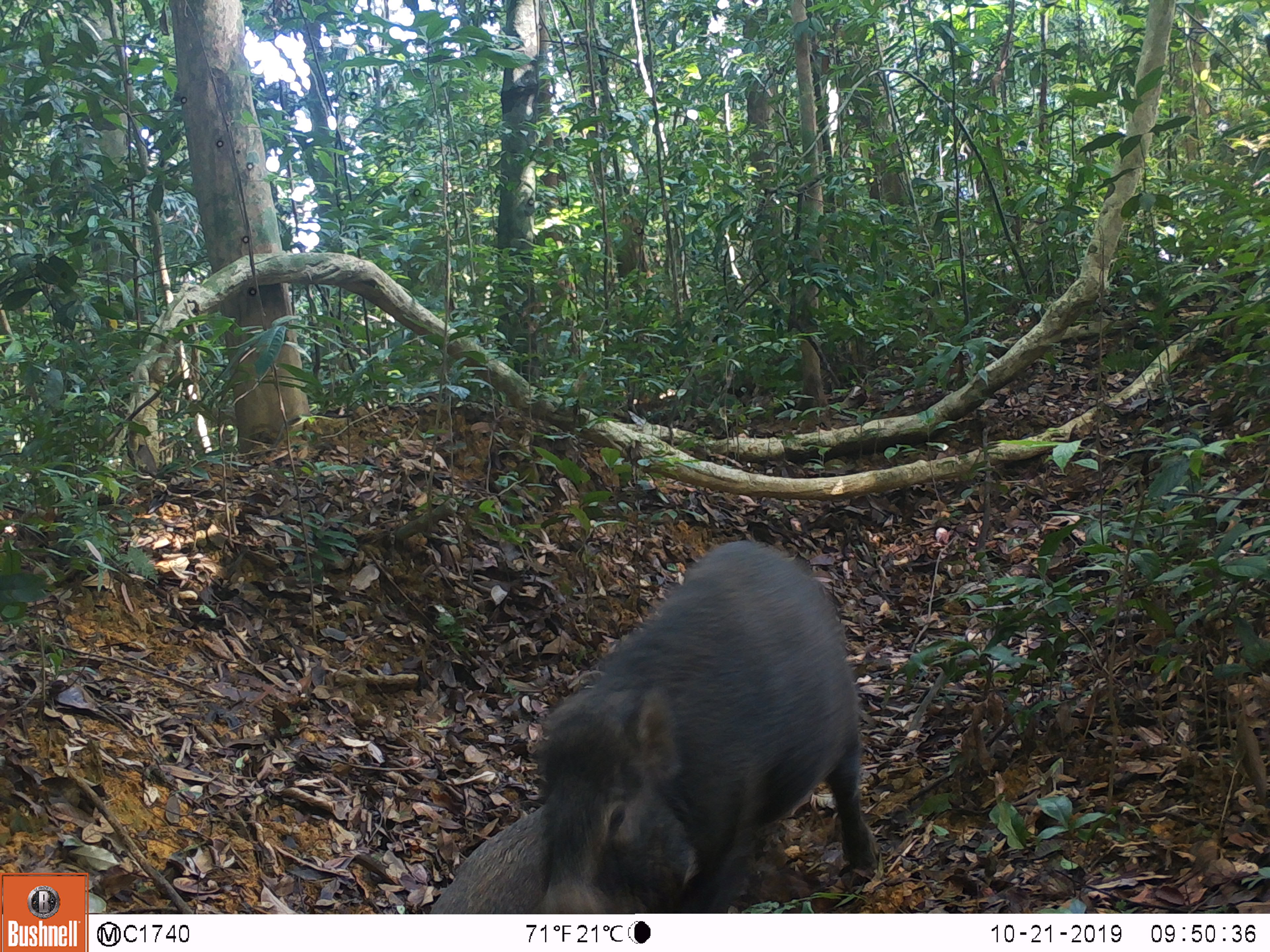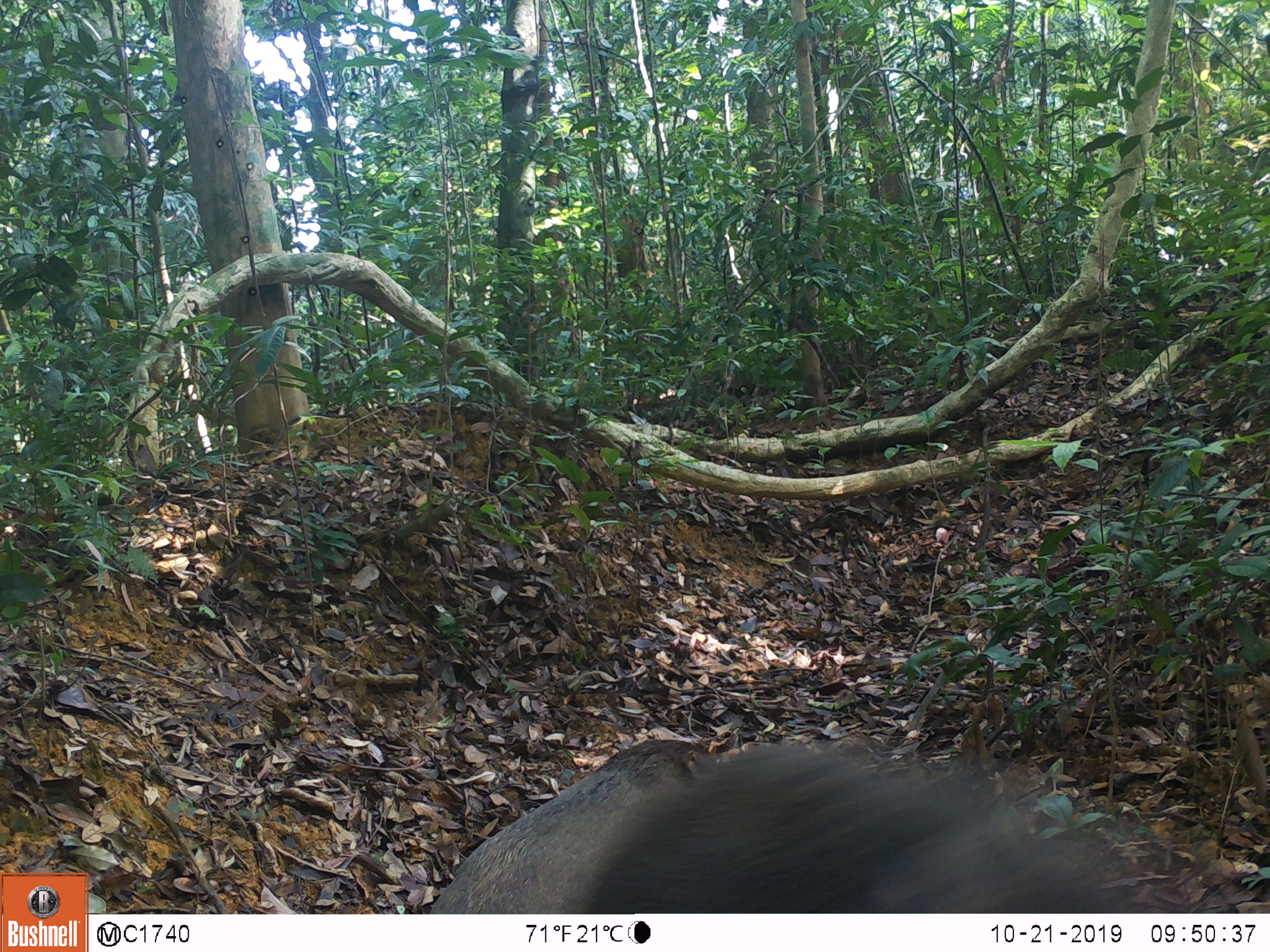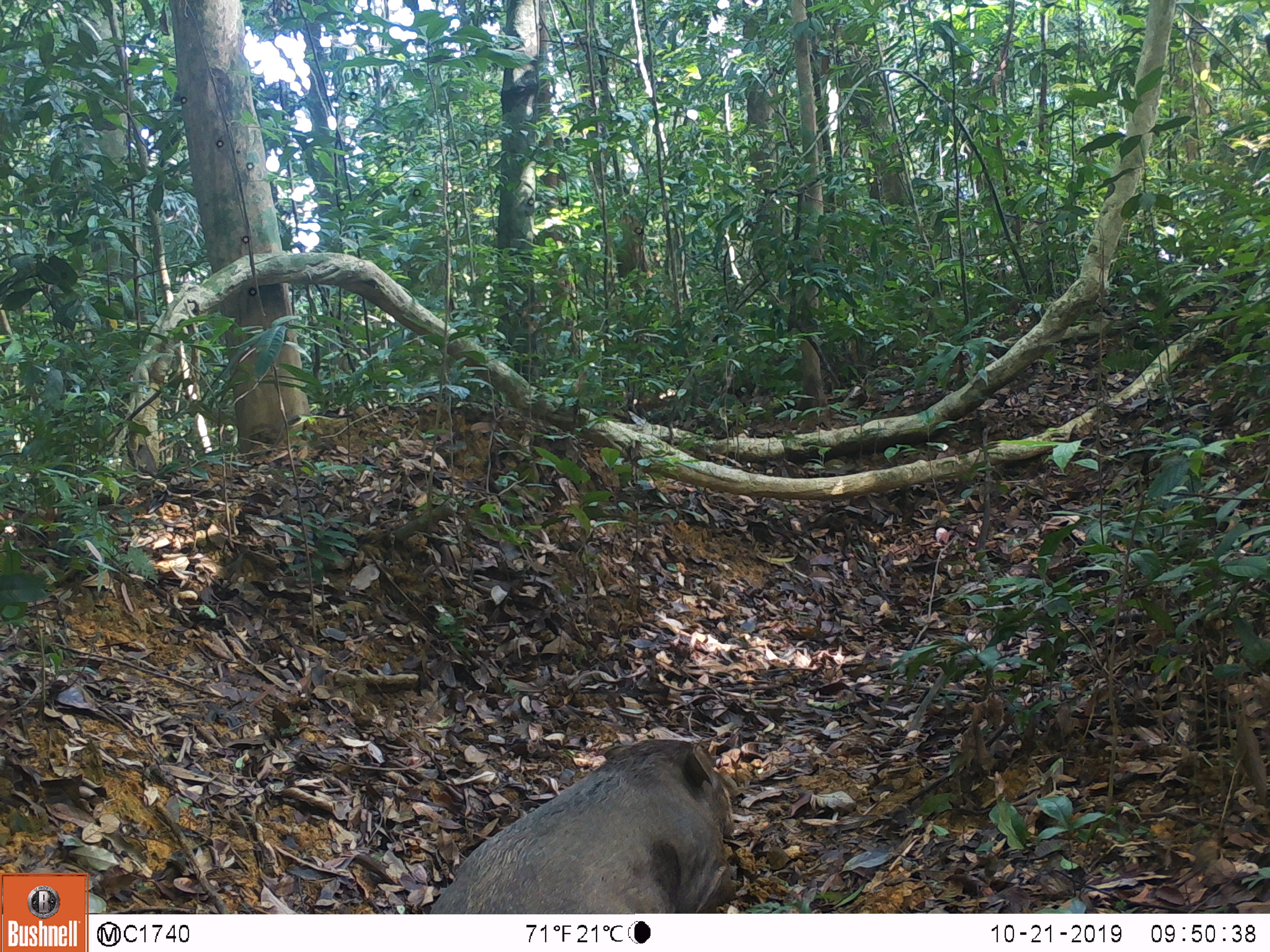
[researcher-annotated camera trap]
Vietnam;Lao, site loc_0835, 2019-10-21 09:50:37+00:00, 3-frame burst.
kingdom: Animalia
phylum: Chordata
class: Mammalia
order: Artiodactyla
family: Suidae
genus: Sus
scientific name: Sus scrofa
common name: eurasian wild pig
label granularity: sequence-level